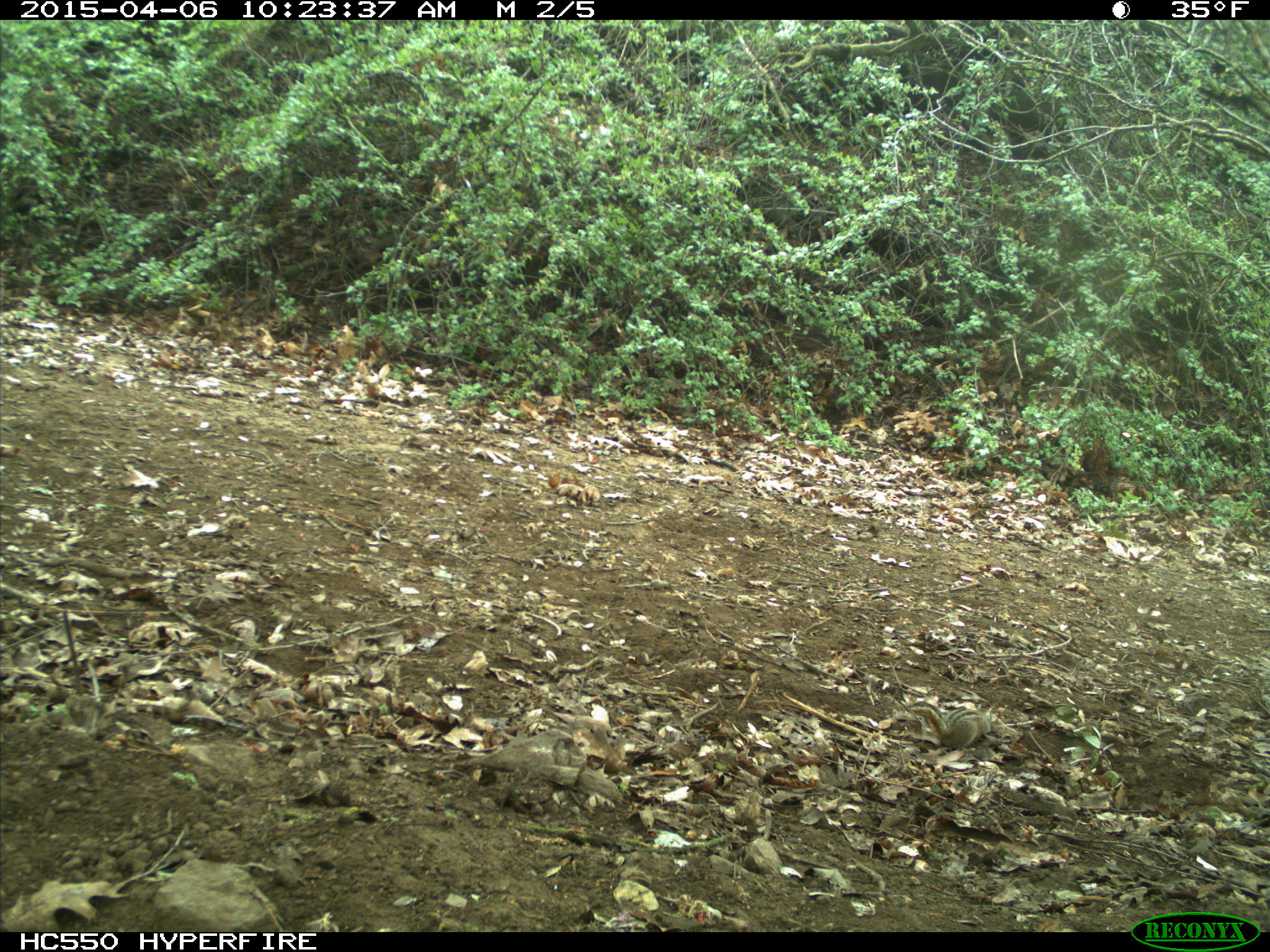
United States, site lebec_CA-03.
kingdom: Animalia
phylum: Chordata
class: Mammalia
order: Rodentia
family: Sciuridae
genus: Tamias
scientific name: Tamias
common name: chipmunk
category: unidentified chipmunk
Unidentified chipmunk (chipmunk) (Tamias).